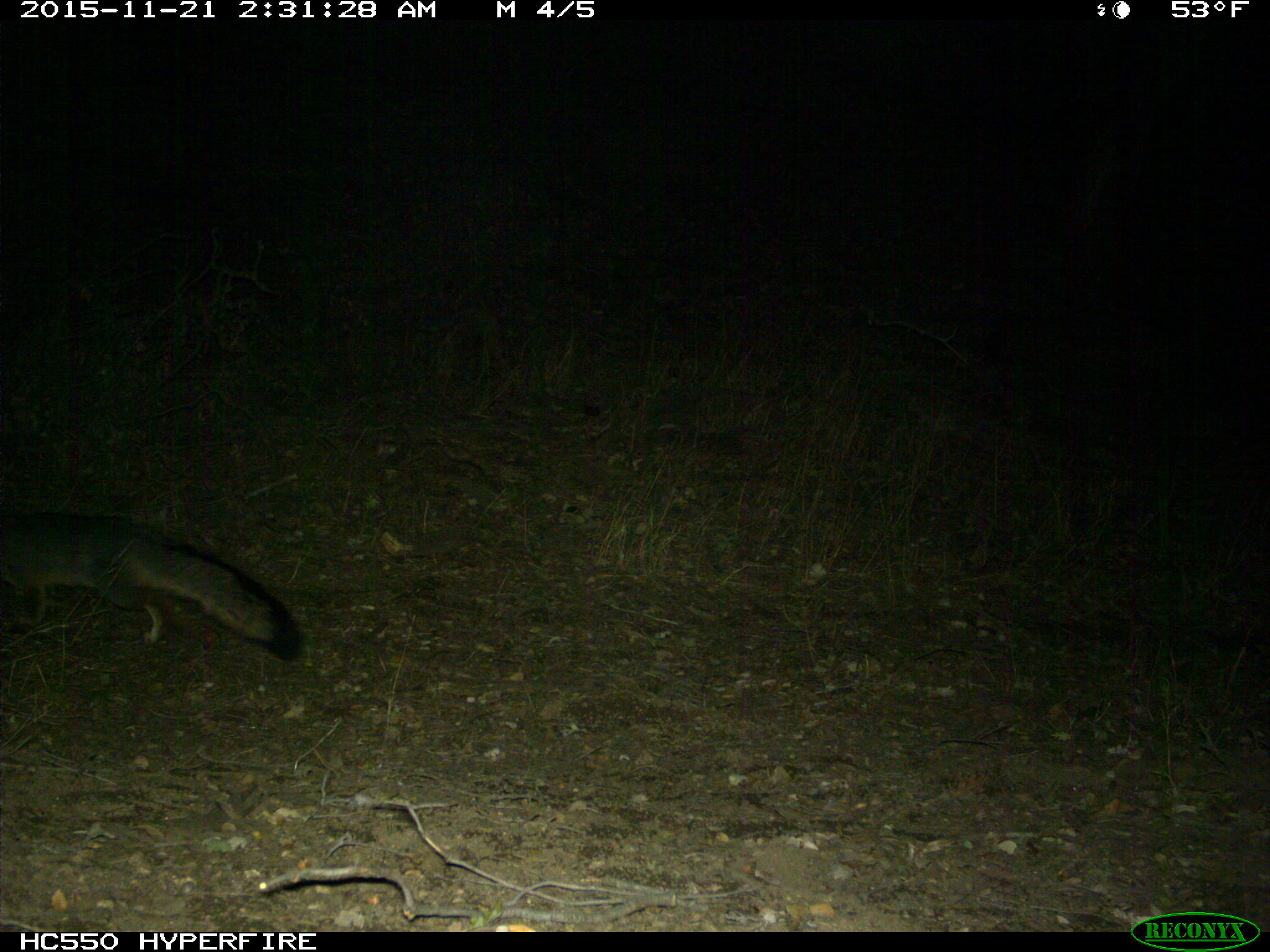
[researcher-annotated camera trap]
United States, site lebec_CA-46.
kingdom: Animalia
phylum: Chordata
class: Mammalia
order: Carnivora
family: Canidae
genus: Urocyon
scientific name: Urocyon cinereoargenteus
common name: gray fox